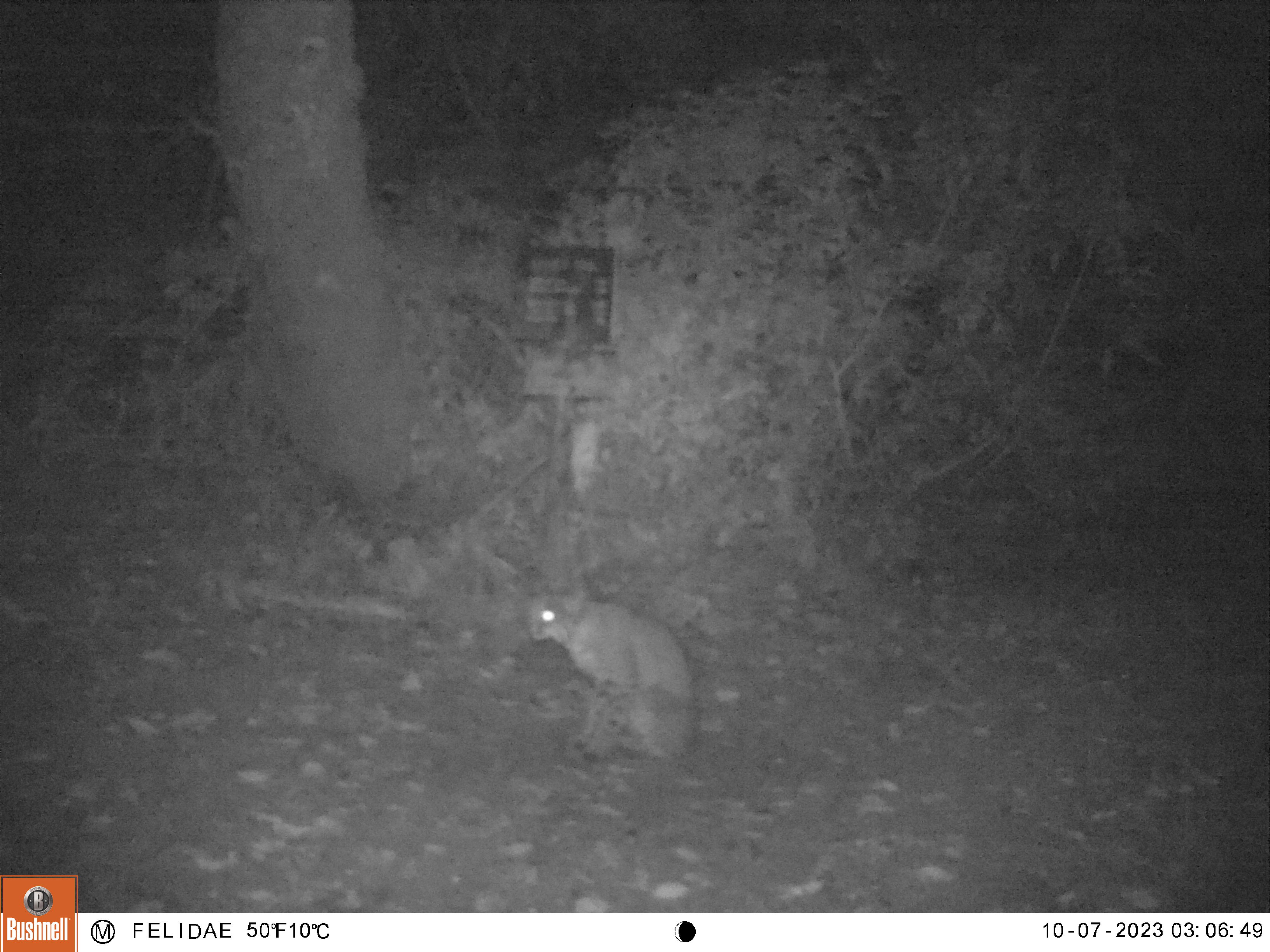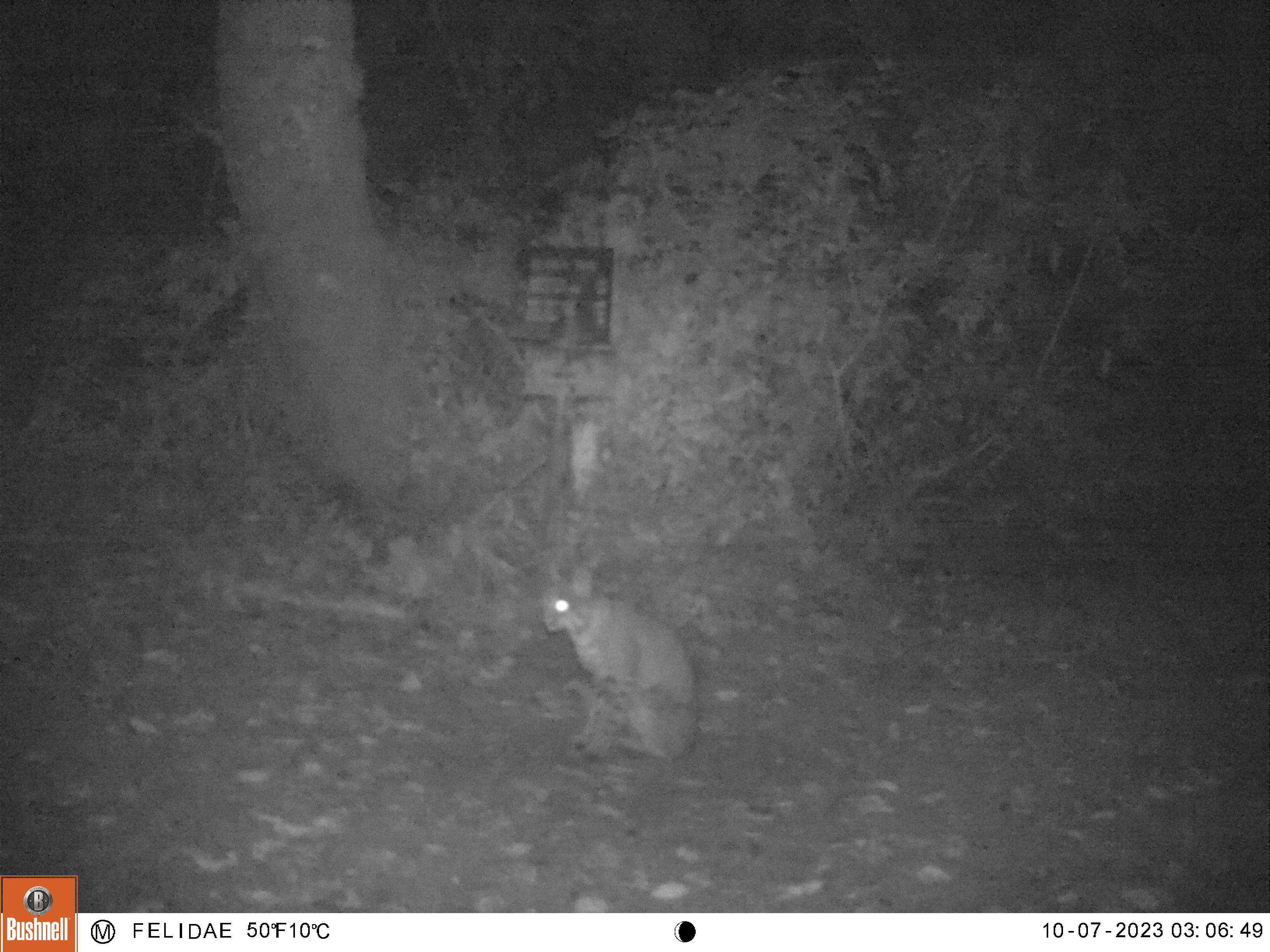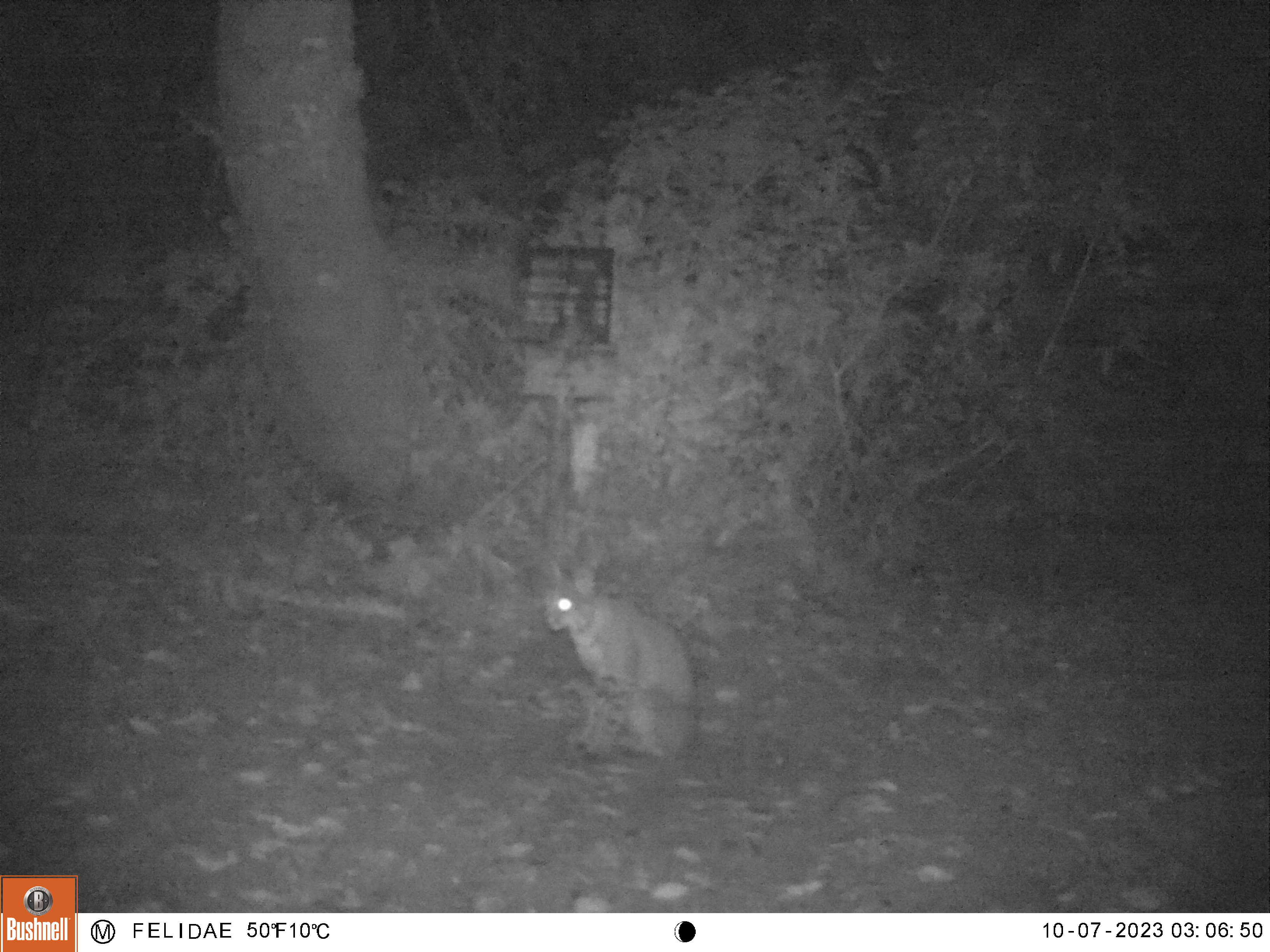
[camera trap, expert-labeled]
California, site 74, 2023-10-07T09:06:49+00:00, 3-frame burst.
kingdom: Animalia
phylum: Chordata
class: Mammalia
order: Carnivora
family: Felidae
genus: Lynx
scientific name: Lynx rufus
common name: bobcat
Bobcat (Lynx rufus).